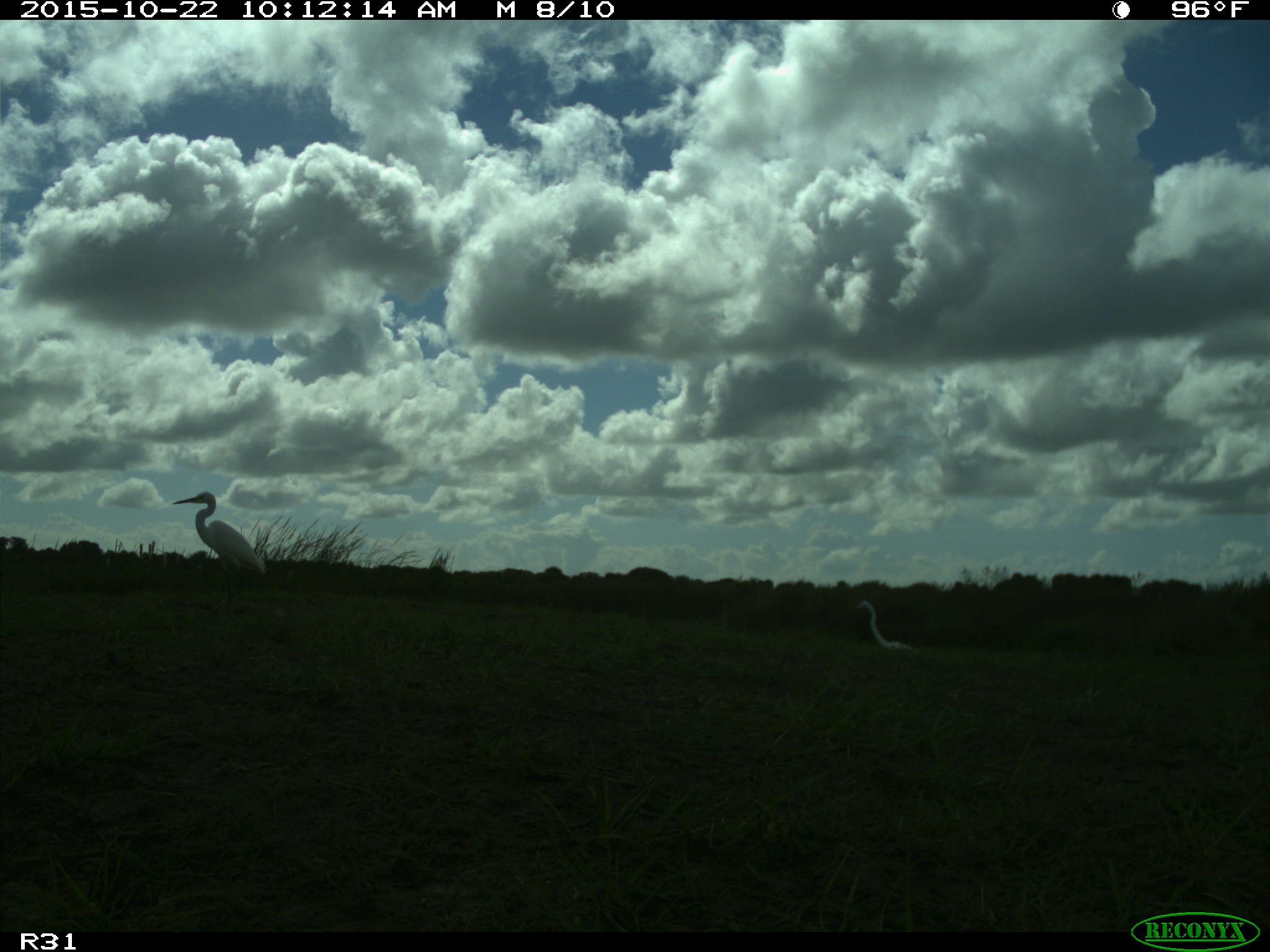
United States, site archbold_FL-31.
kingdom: Animalia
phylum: Chordata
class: Aves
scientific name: Aves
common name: birds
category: unidentified bird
Unidentified bird (birds) (Aves).